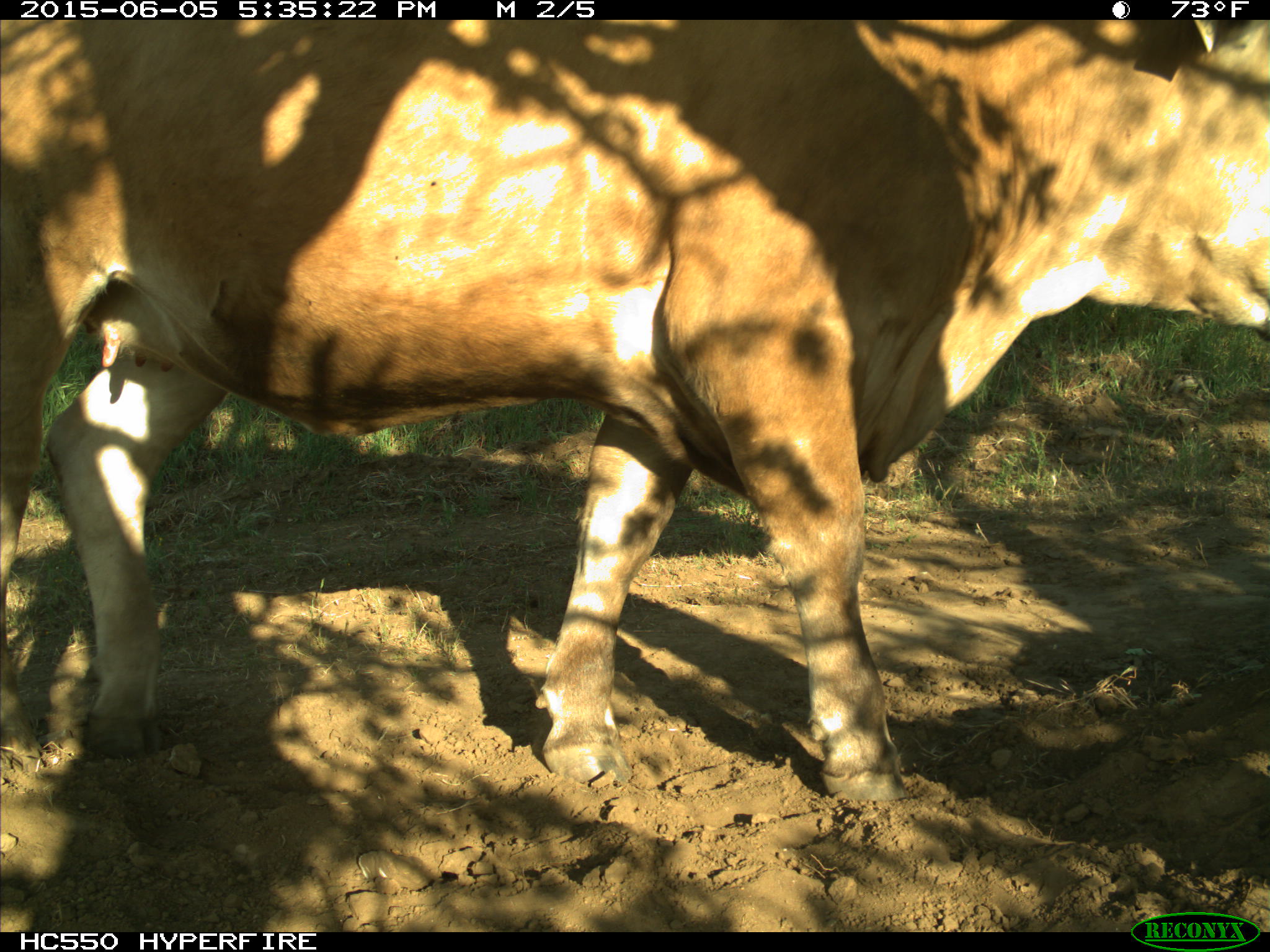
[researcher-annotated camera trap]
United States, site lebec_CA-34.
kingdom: Animalia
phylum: Chordata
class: Mammalia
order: Artiodactyla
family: Bovidae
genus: Bos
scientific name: Bos taurus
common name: domestic cow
Bos taurus (domestic cow).